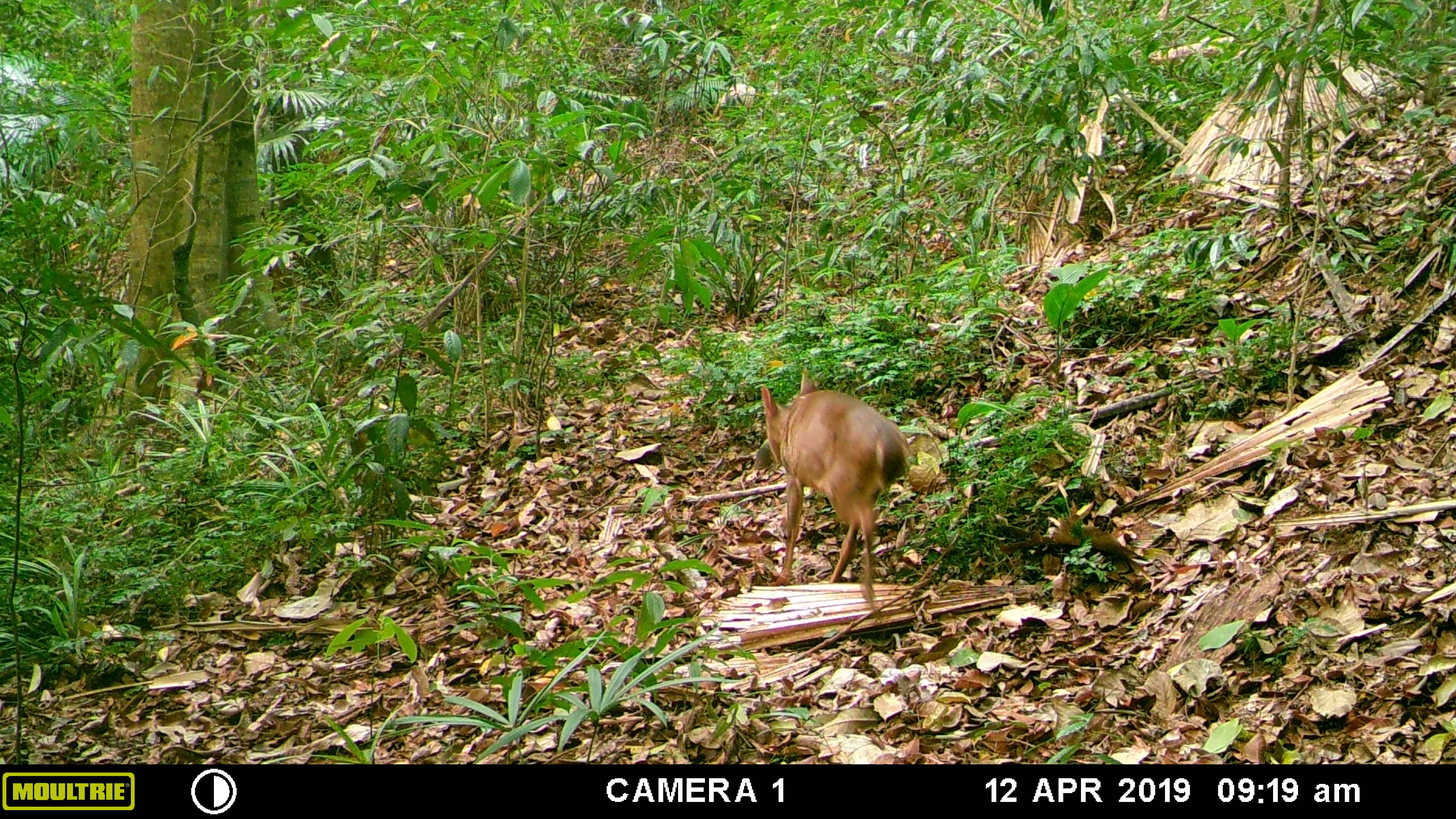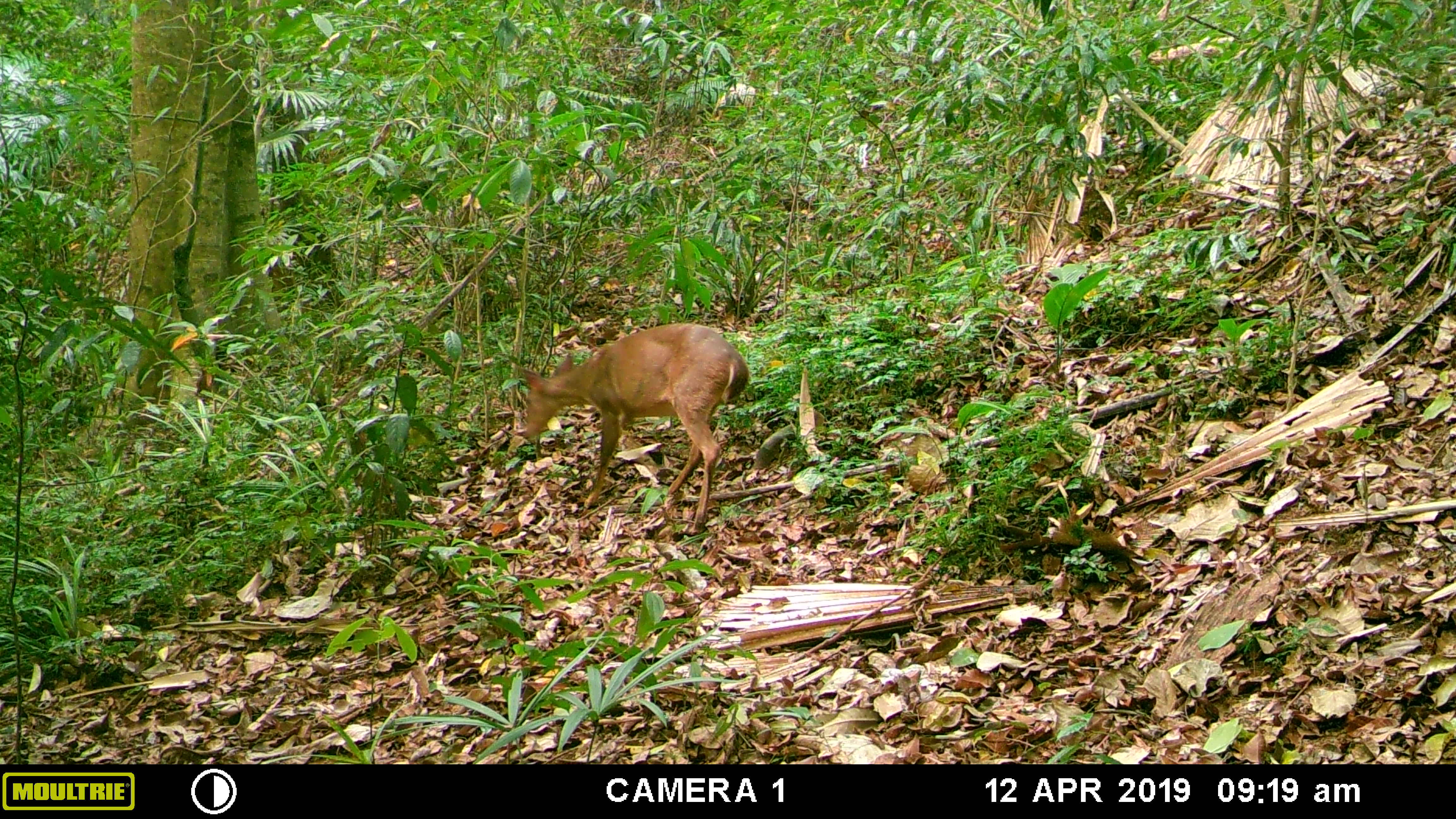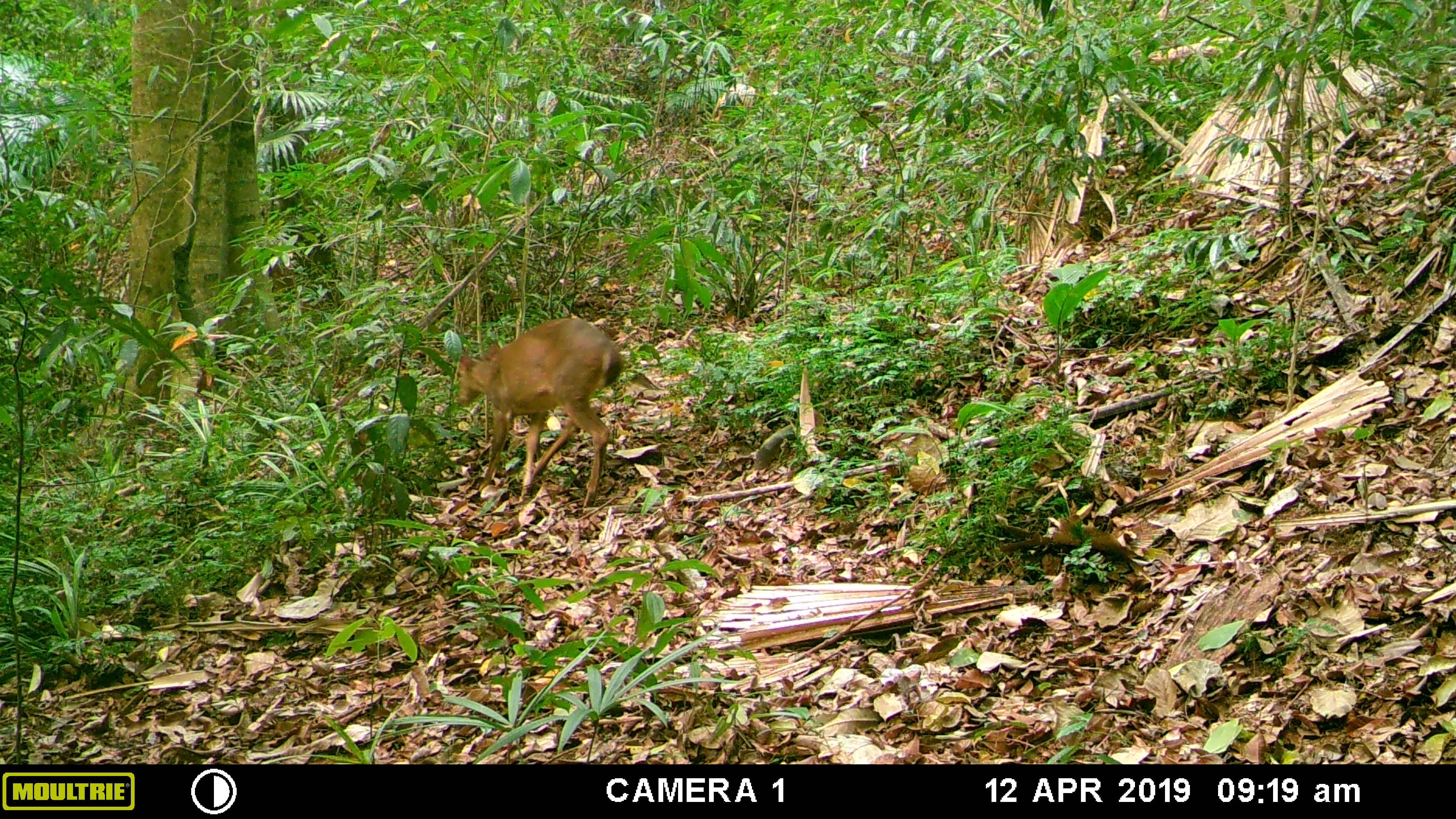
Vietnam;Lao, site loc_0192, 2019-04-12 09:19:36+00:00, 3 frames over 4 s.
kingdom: Animalia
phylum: Chordata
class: Mammalia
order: Artiodactyla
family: Cervidae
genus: Muntiacus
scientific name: Muntiacus vuquangensis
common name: large-antlered muntjac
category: large antlered muntjac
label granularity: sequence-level